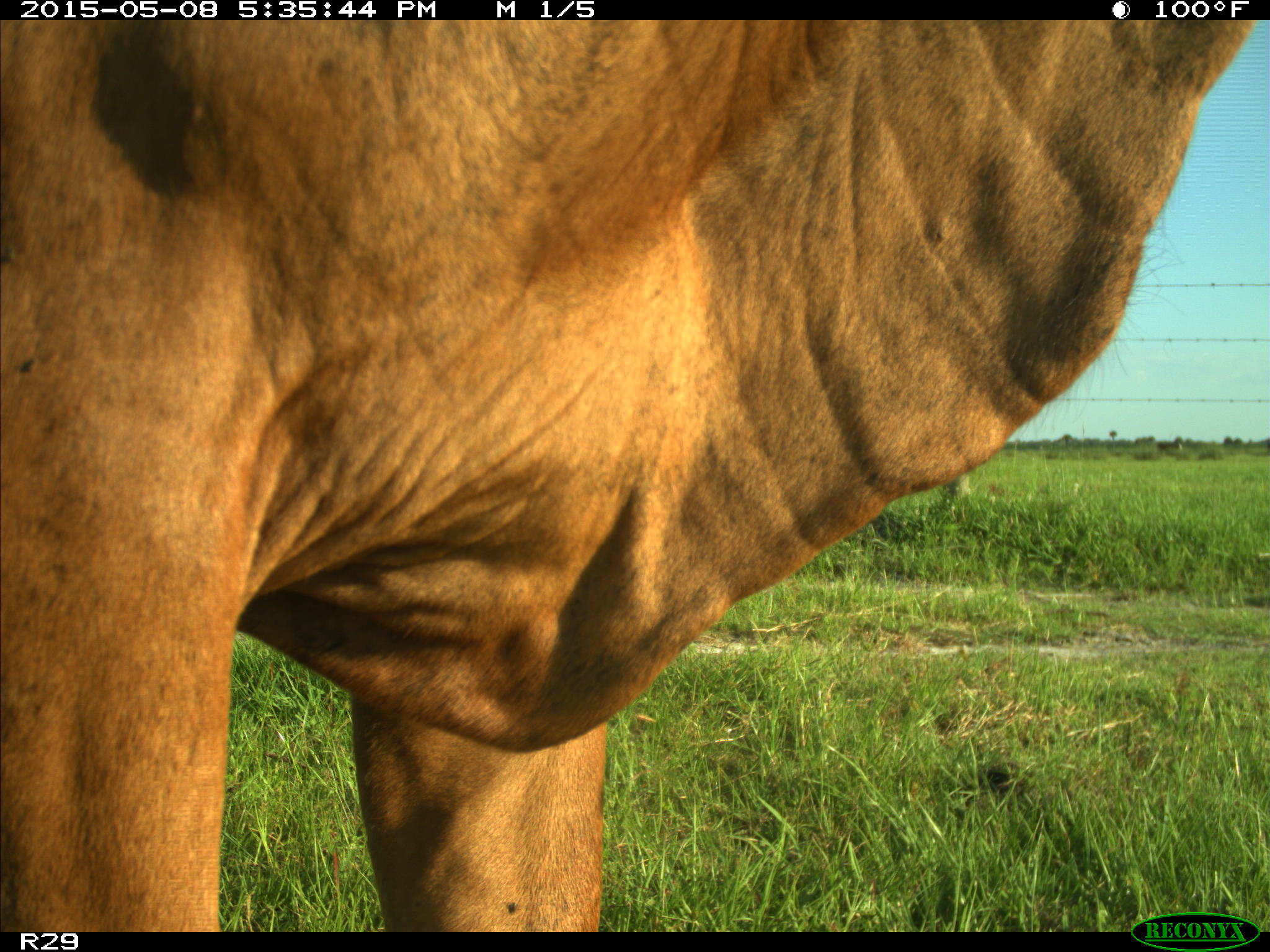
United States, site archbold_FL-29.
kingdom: Animalia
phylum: Chordata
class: Mammalia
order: Artiodactyla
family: Bovidae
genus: Bos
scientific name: Bos taurus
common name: domestic cow